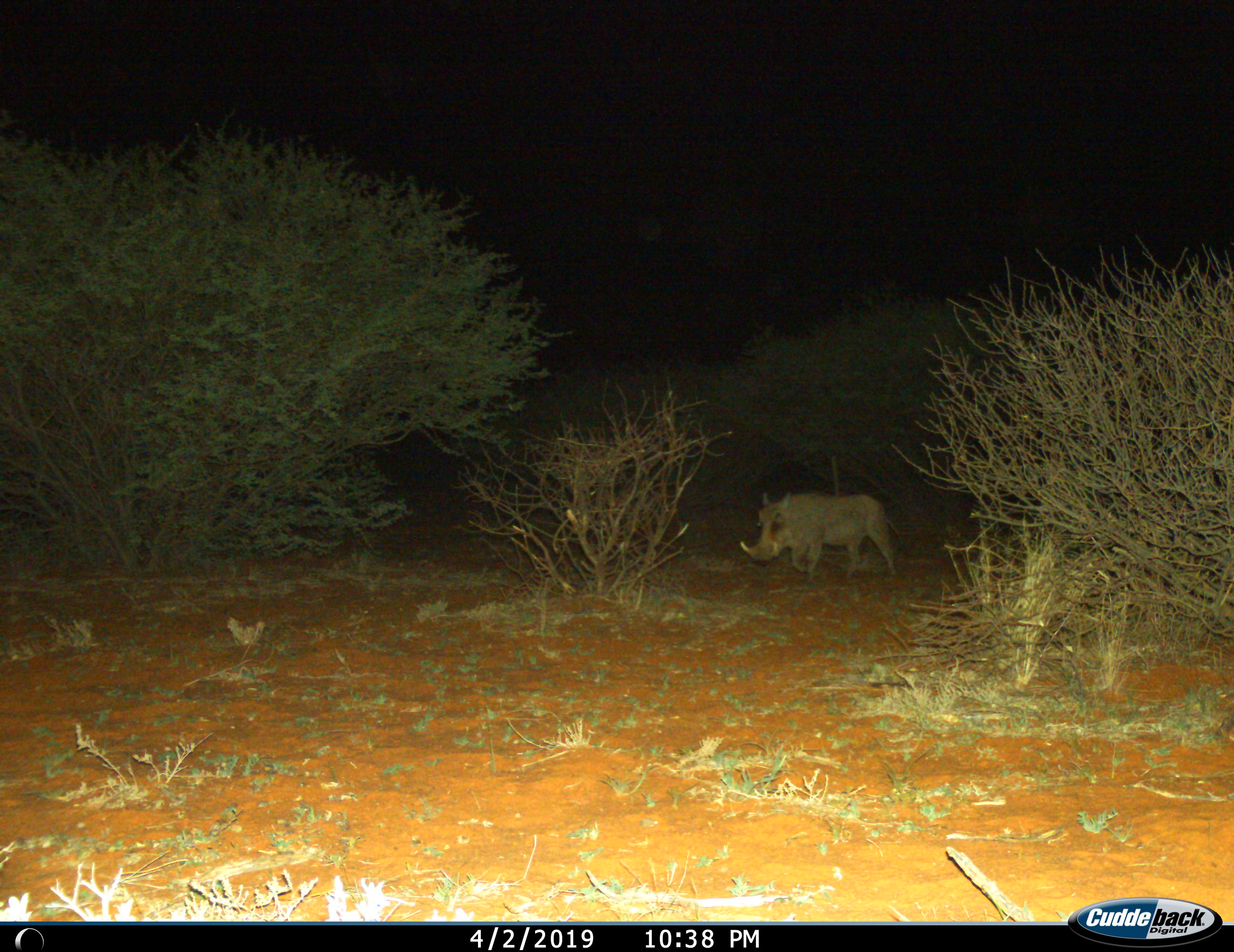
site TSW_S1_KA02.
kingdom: Animalia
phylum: Chordata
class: Mammalia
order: Artiodactyla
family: Suidae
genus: Phacochoerus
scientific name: Phacochoerus africanus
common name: warthog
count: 1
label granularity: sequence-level